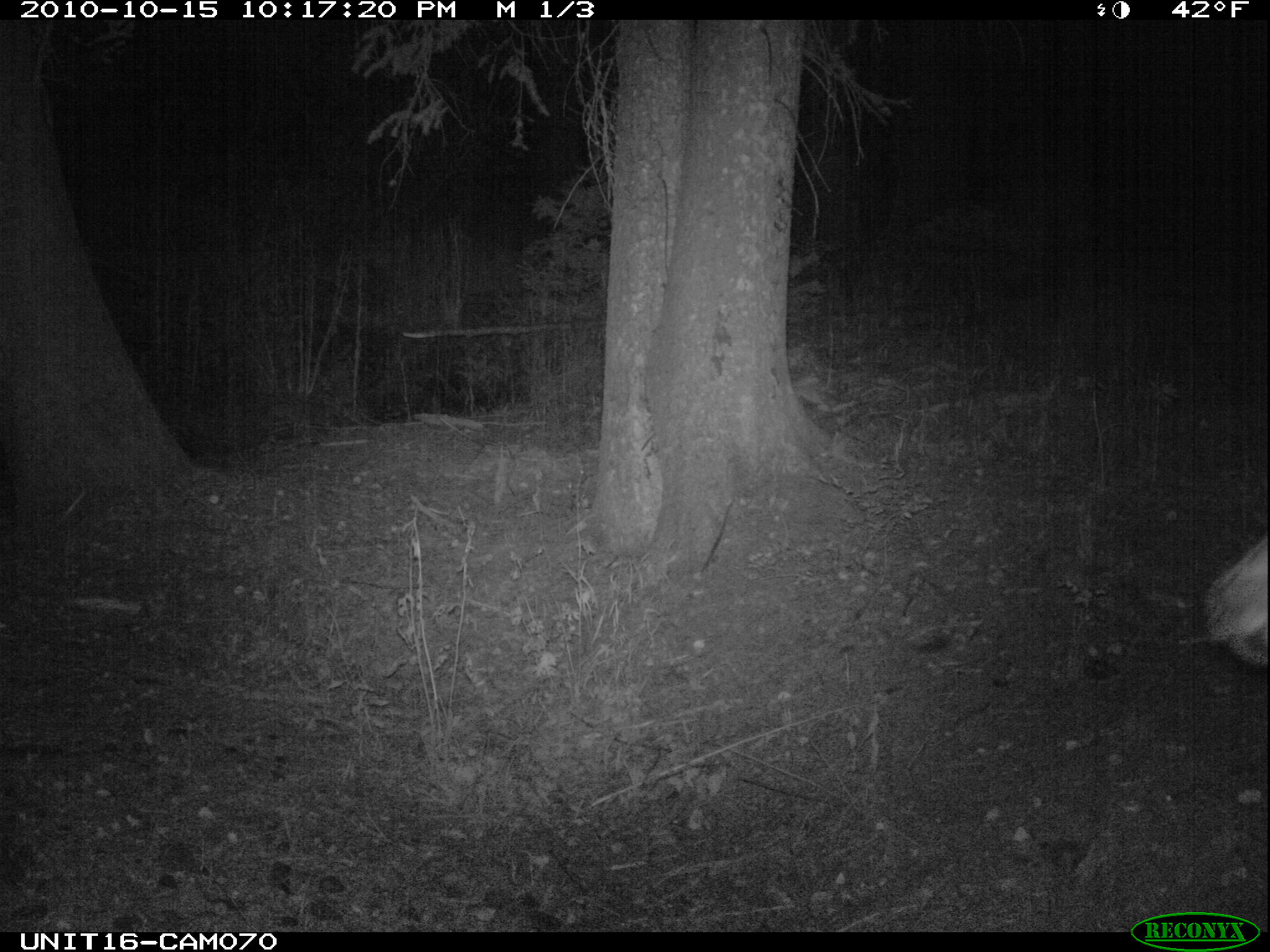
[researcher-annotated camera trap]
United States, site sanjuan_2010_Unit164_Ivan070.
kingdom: Animalia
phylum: Chordata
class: Mammalia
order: Artiodactyla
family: Cervidae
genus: Cervus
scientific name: Cervus elaphus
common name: red deer